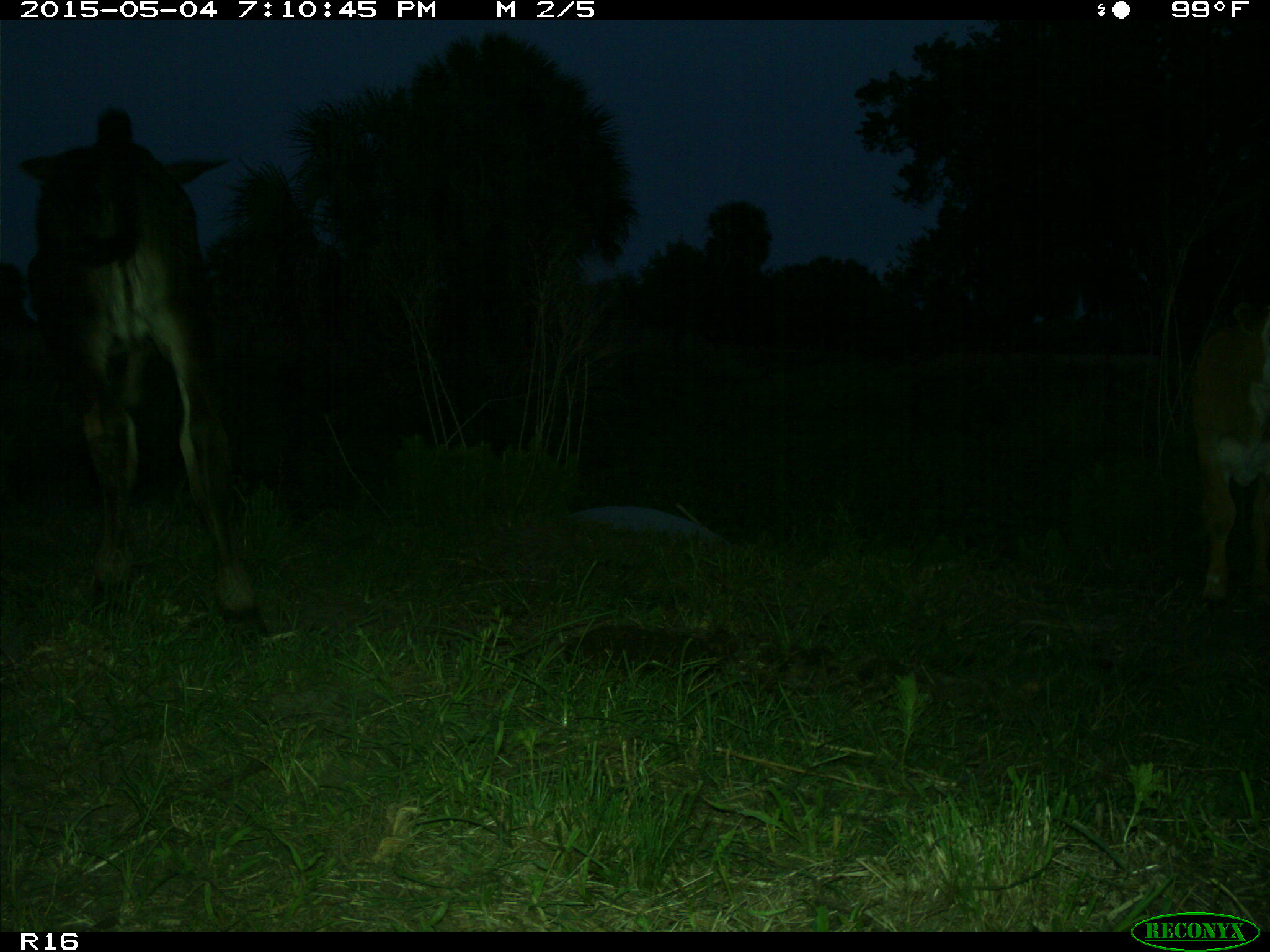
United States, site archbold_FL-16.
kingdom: Animalia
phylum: Chordata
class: Mammalia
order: Artiodactyla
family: Bovidae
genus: Bos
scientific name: Bos taurus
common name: domestic cow